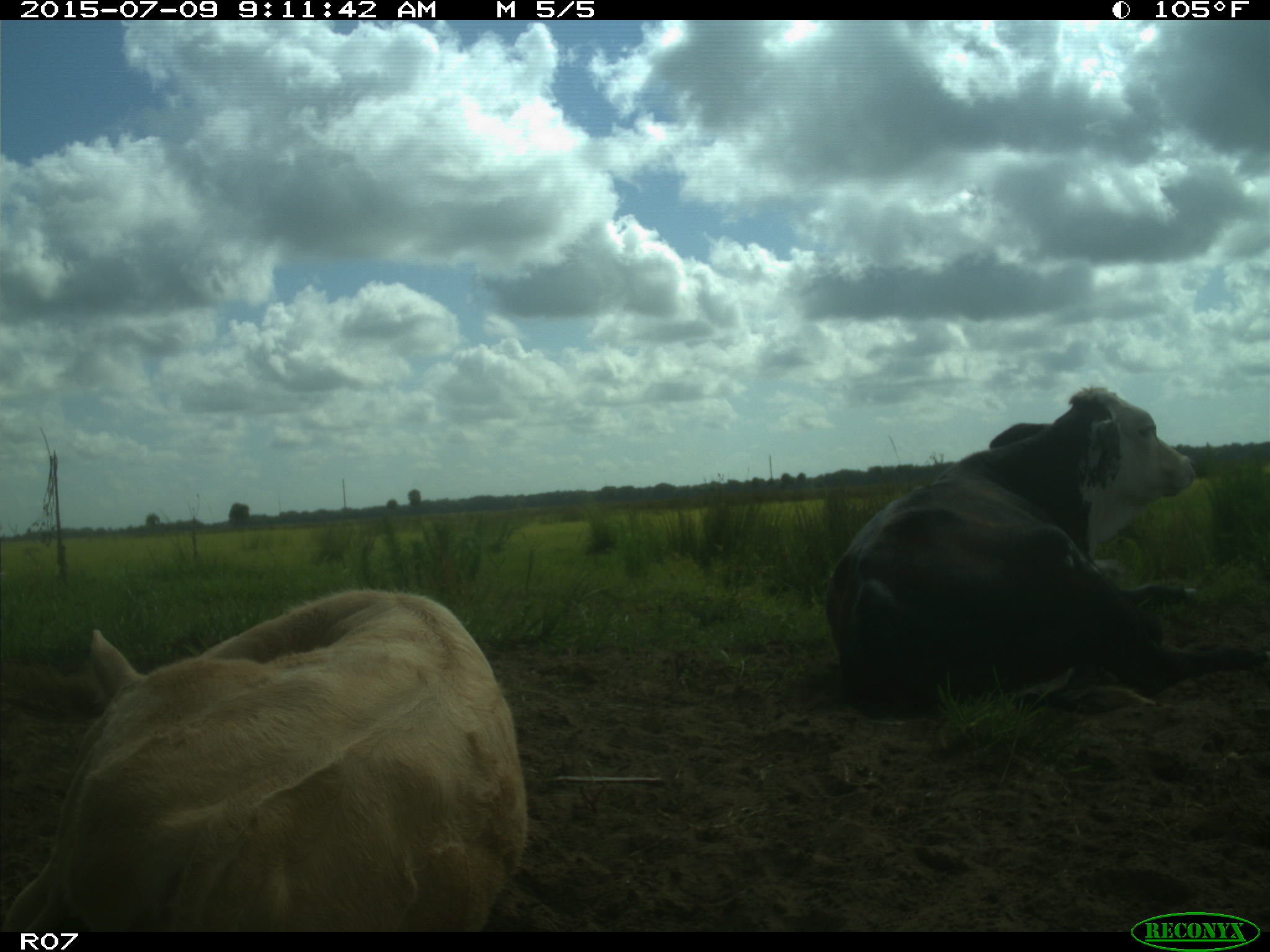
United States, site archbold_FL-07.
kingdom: Animalia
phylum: Chordata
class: Mammalia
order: Artiodactyla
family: Bovidae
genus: Bos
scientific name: Bos taurus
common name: domestic cow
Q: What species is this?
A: Bos taurus (domestic cow).